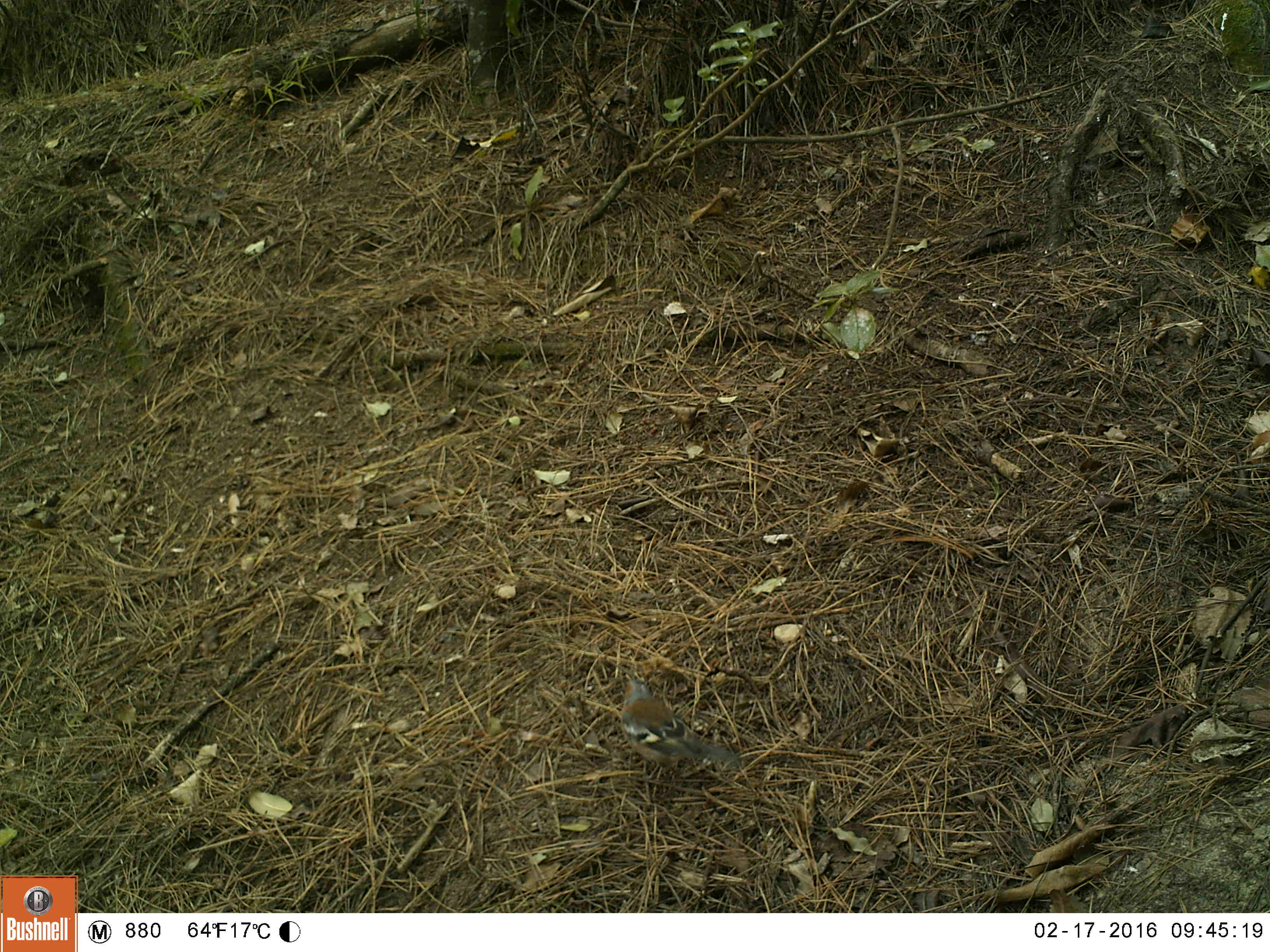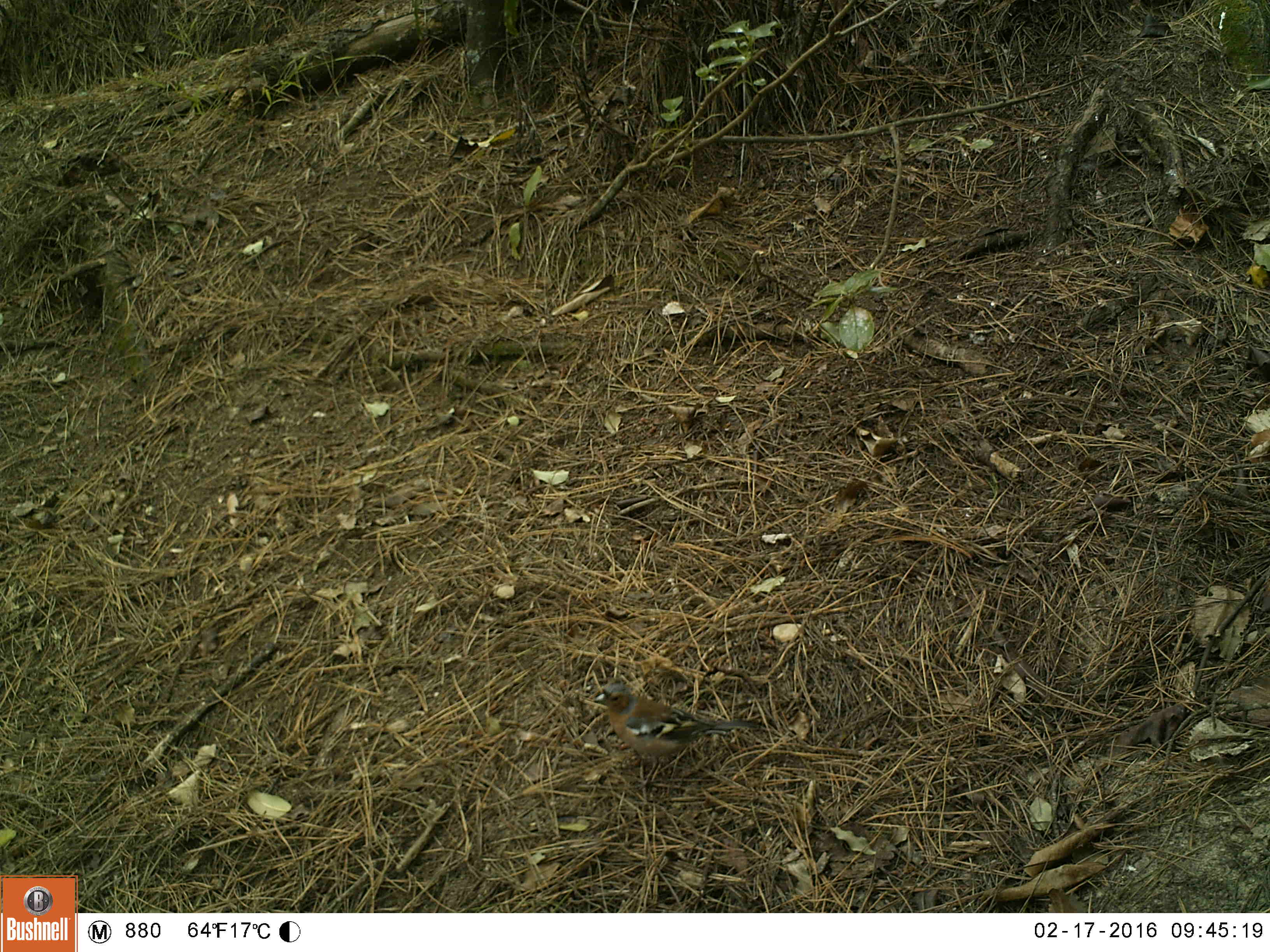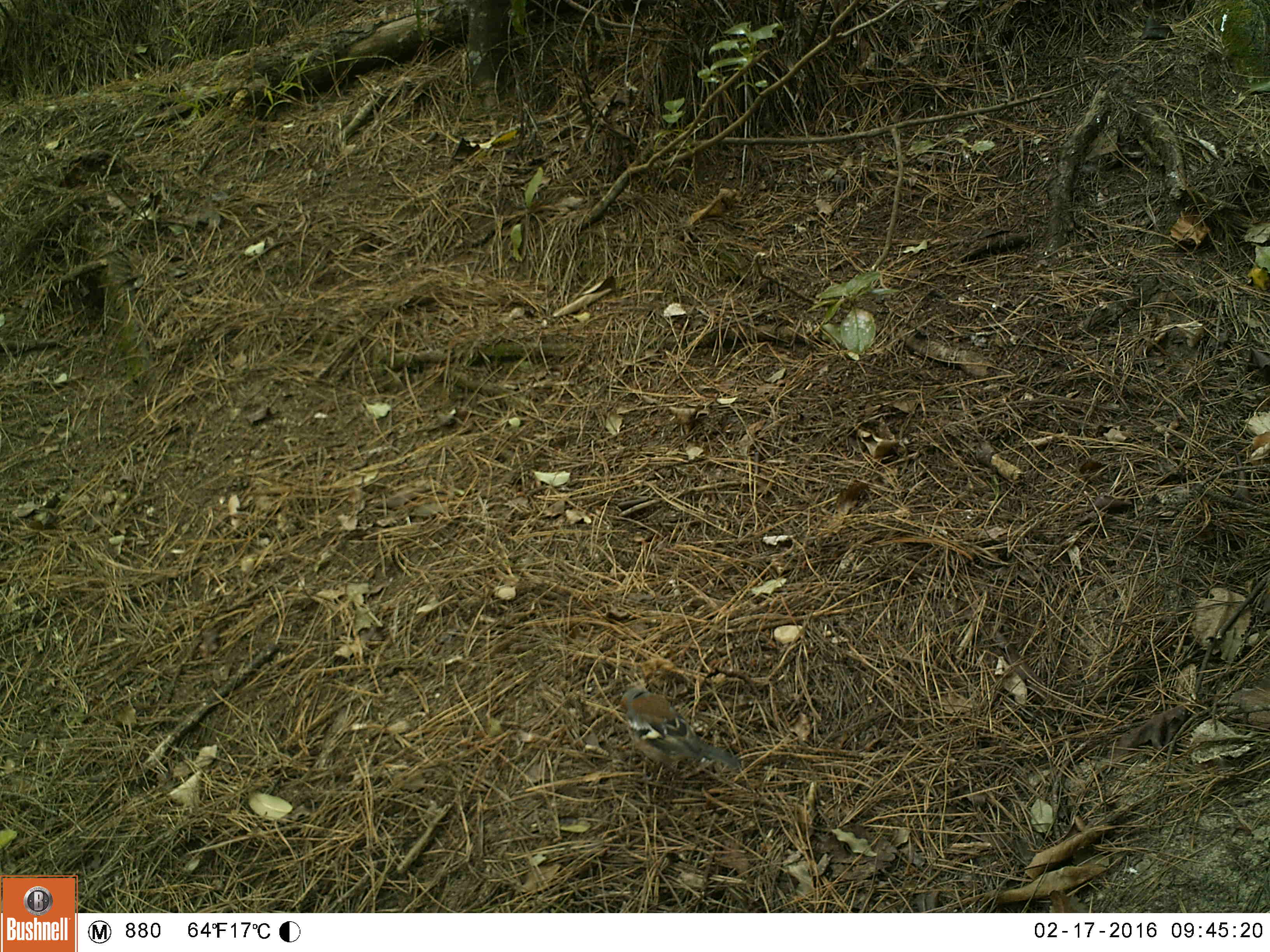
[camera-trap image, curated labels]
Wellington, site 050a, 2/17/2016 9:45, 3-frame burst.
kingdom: Animalia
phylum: Chordata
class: Aves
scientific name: Aves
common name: bird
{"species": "bird (Aves)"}